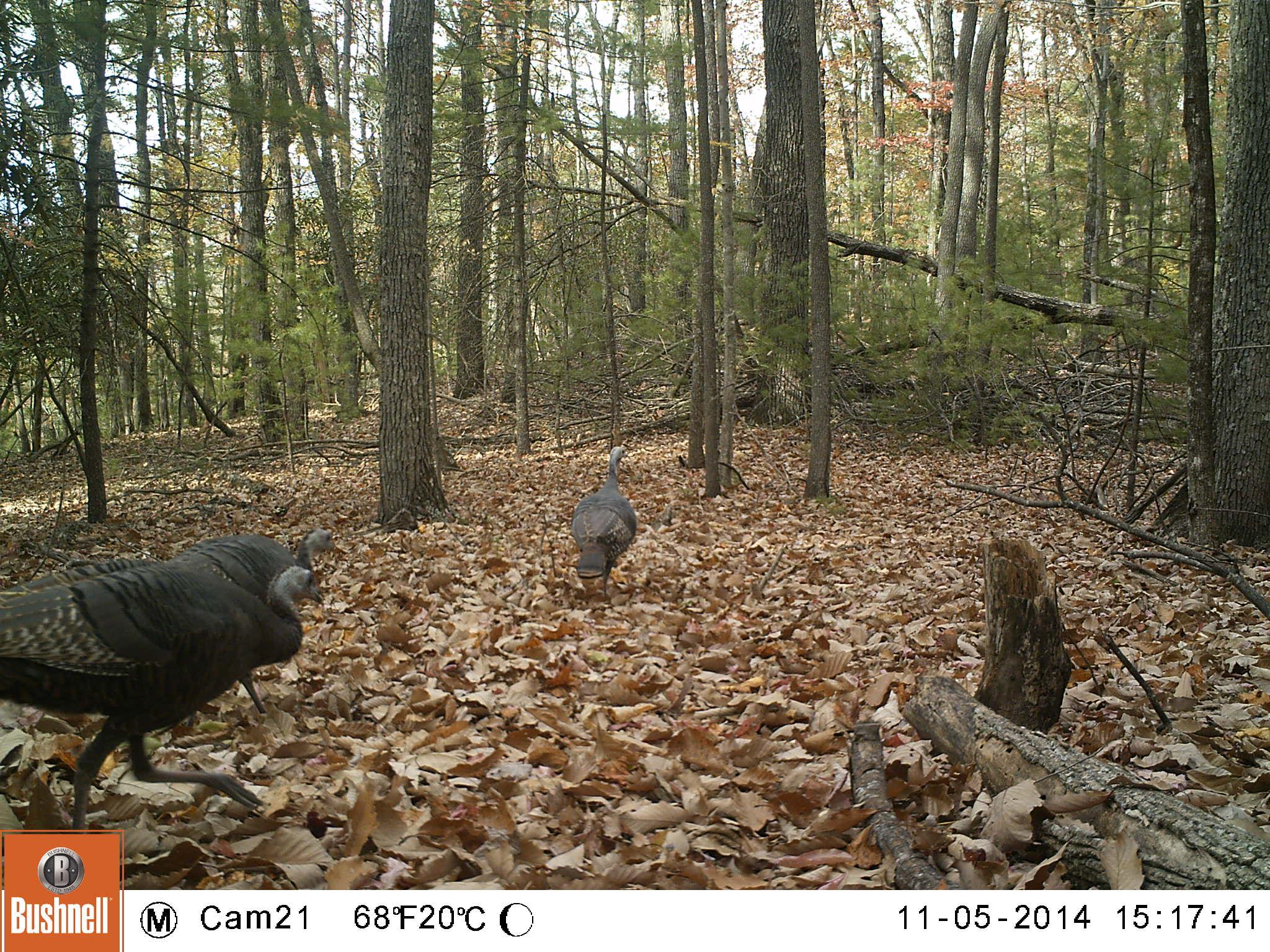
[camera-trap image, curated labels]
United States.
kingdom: Animalia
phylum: Chordata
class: Aves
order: Galliformes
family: Phasianidae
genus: Meleagris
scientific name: Meleagris gallopavo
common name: wild turkey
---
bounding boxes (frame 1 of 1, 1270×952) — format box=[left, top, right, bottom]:
Wild Turkey: box=[0, 552, 333, 814]; box=[12, 512, 348, 601]; box=[560, 441, 640, 591]